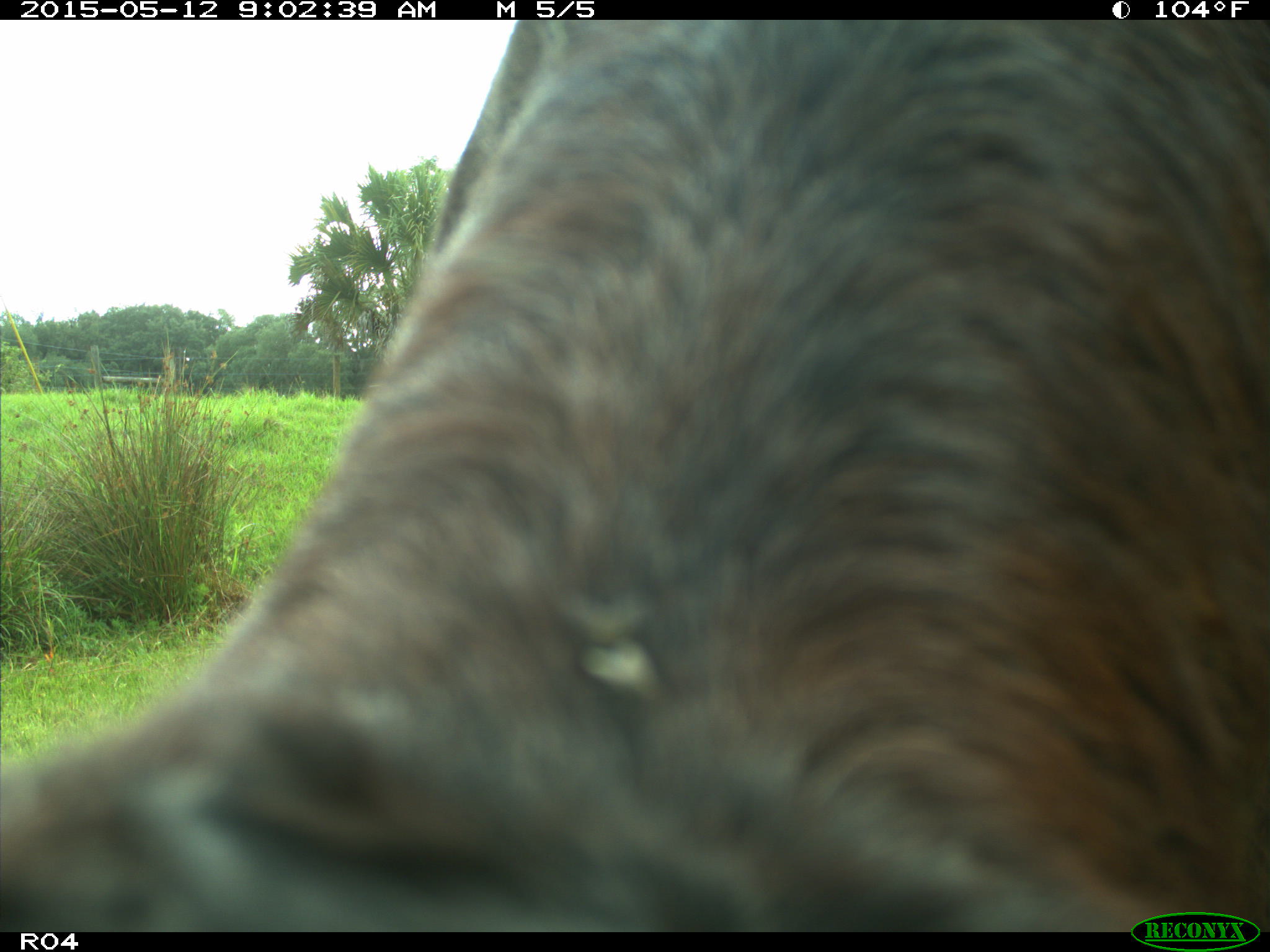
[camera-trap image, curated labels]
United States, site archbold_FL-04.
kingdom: Animalia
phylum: Chordata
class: Mammalia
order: Artiodactyla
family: Bovidae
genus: Bos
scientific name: Bos taurus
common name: domestic cow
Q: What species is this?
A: Bos taurus (domestic cow).